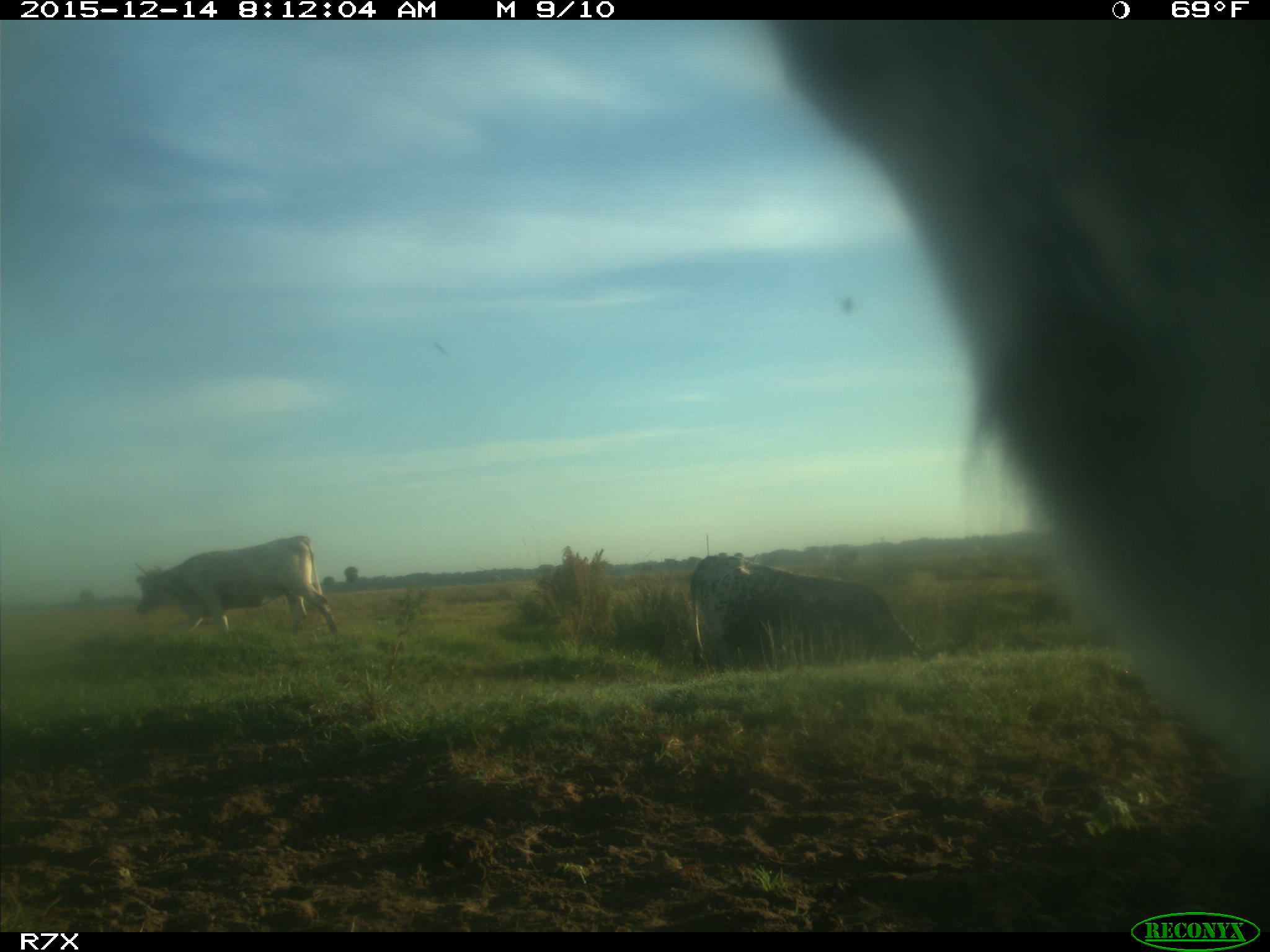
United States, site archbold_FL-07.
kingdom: Animalia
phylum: Chordata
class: Mammalia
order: Artiodactyla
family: Bovidae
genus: Bos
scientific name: Bos taurus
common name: domestic cow